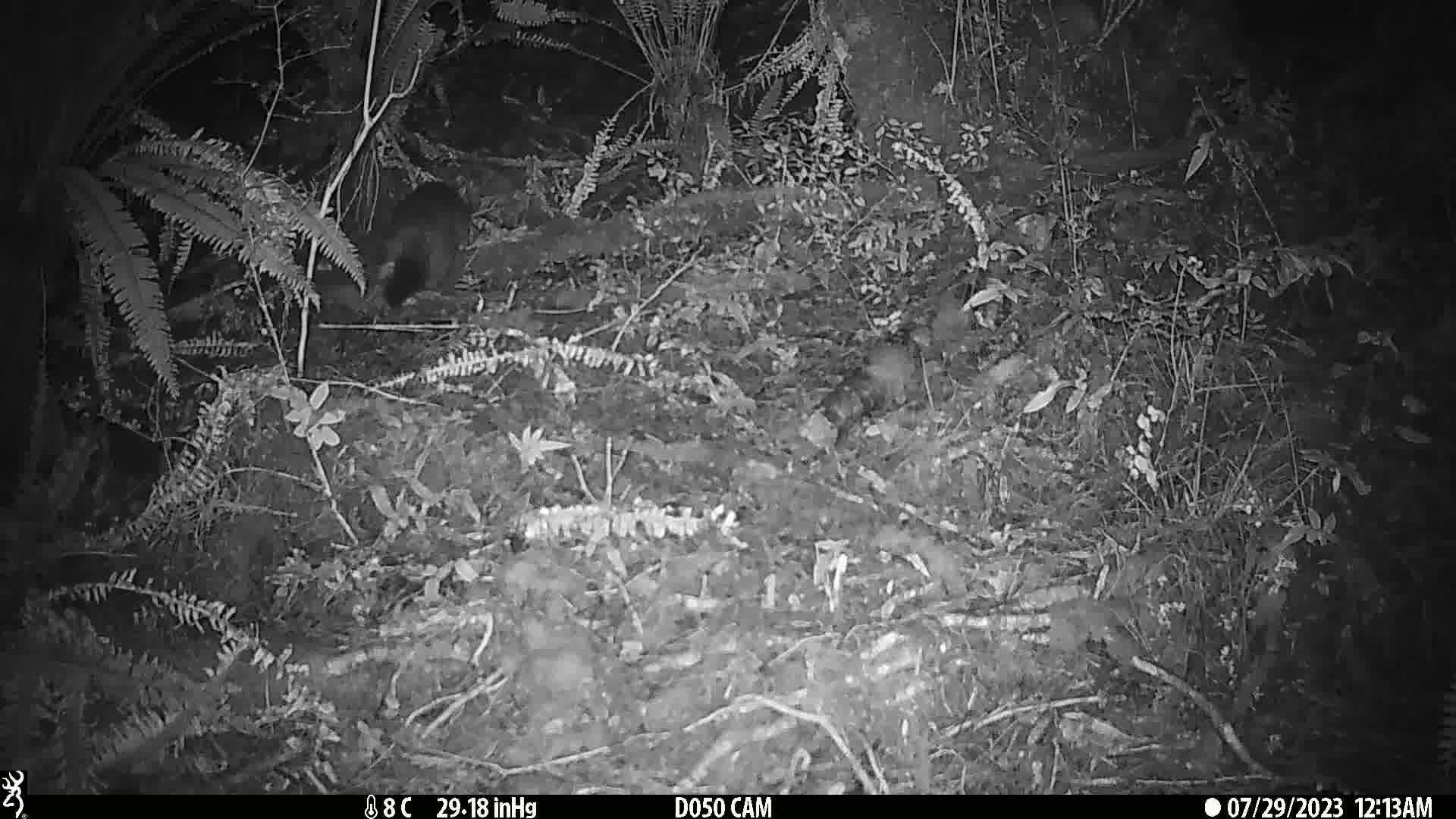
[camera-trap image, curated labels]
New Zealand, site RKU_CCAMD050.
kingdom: Animalia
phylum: Chordata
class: Mammalia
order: Diprotodontia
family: Phalangeridae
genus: Trichosurus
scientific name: Trichosurus vulpecula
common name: common brushtail possum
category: possum